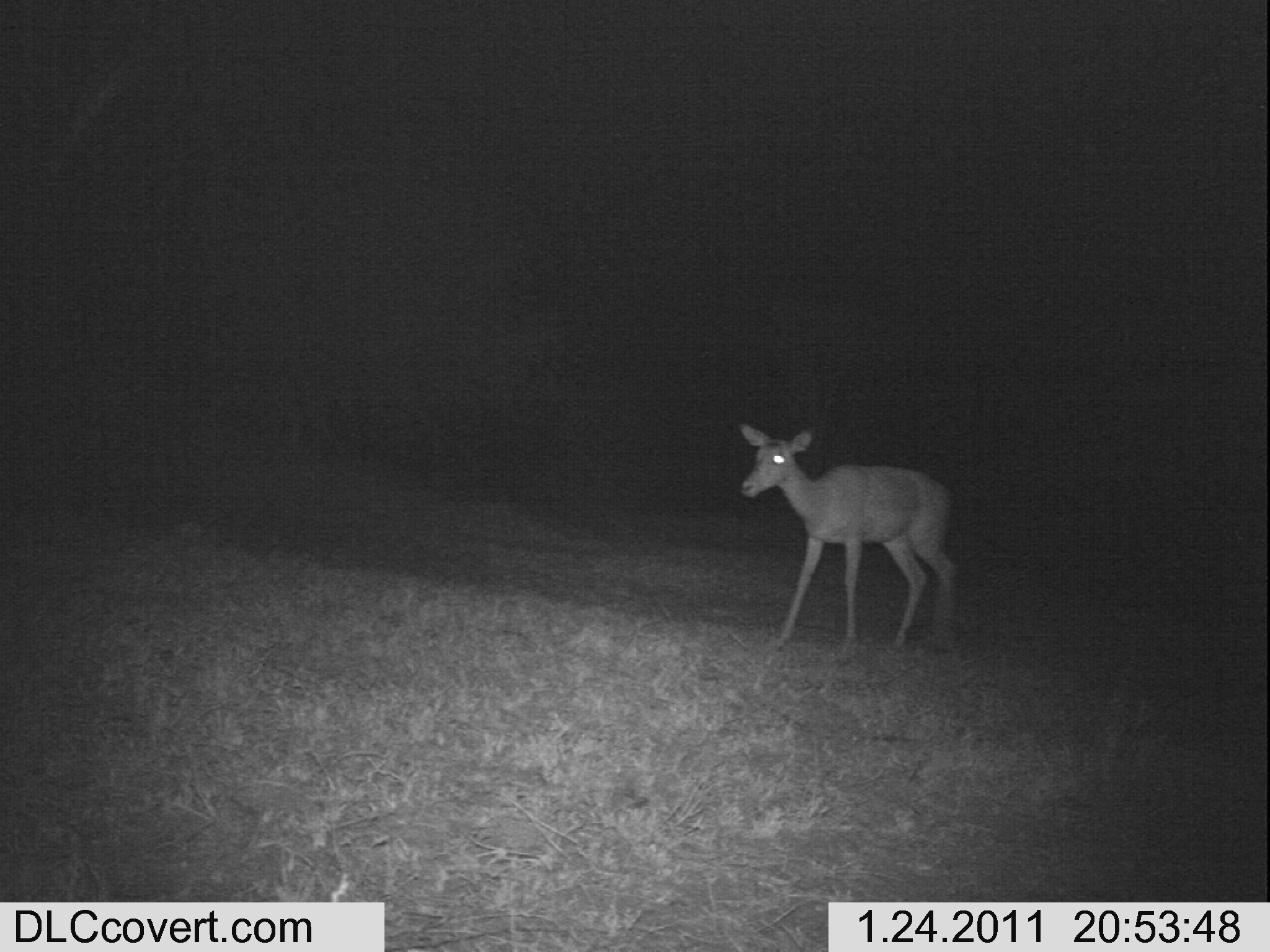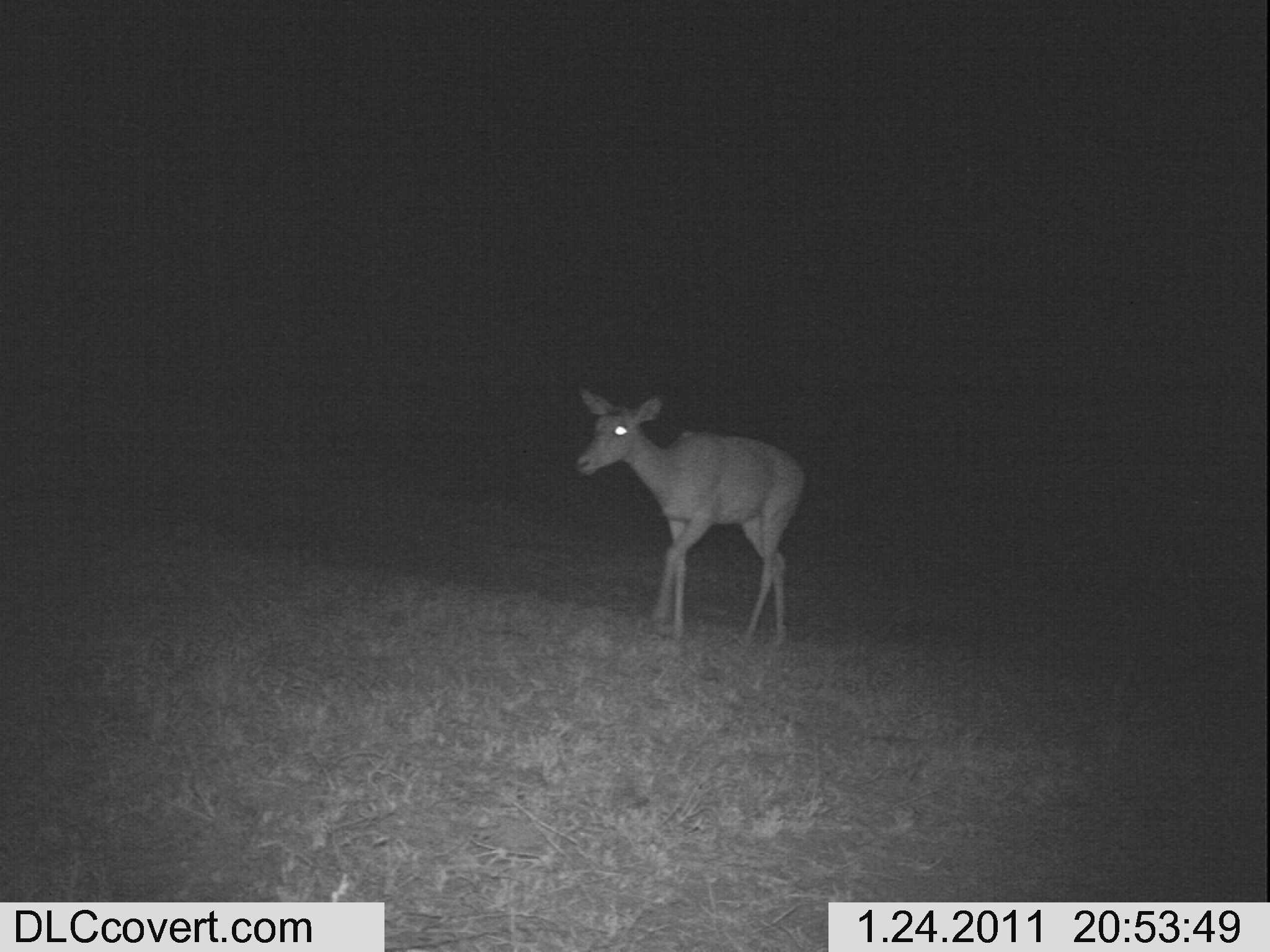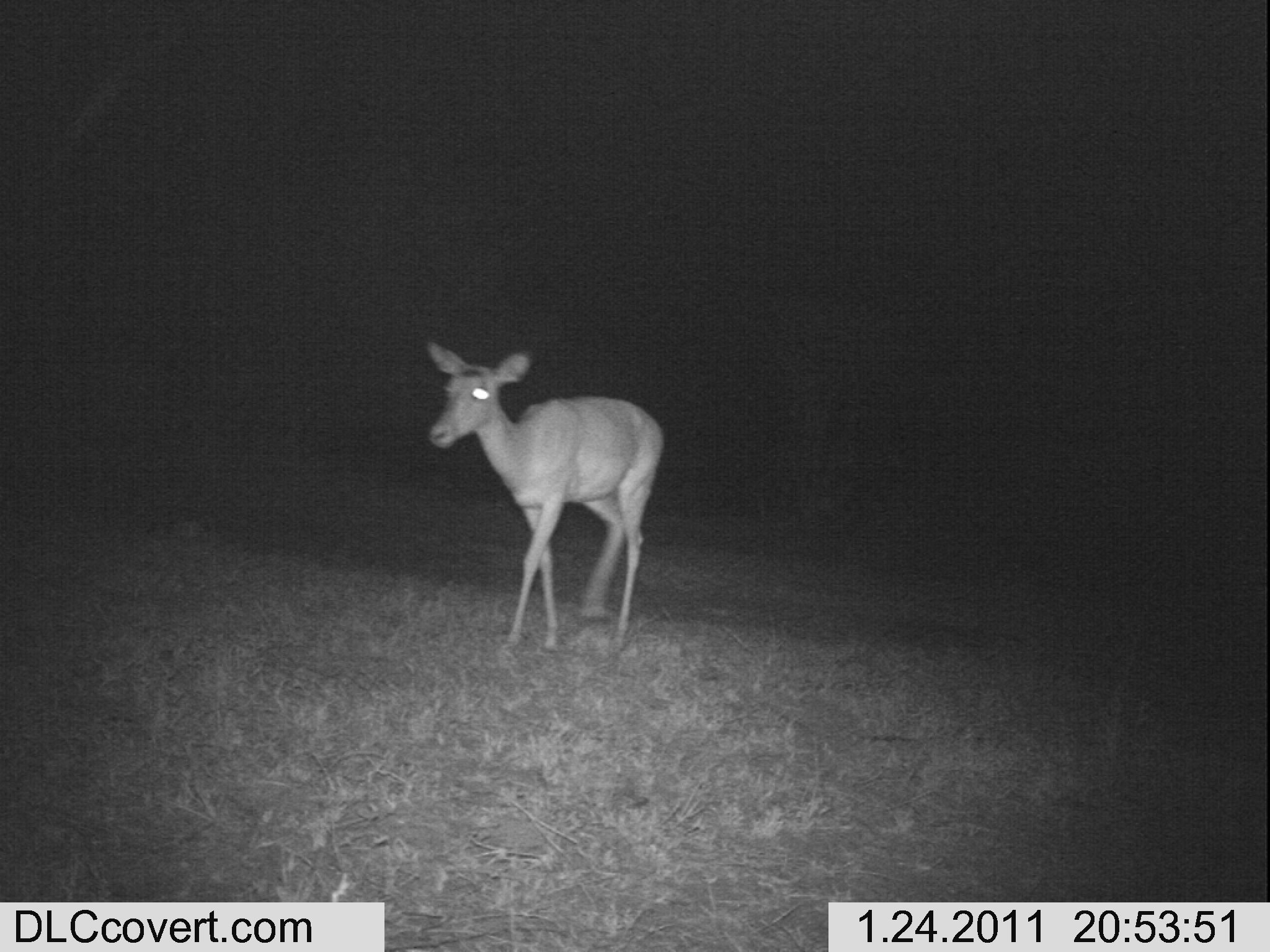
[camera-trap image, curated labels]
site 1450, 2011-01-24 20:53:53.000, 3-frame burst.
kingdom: Animalia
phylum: Chordata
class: Mammalia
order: Artiodactyla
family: Bovidae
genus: Aepyceros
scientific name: Aepyceros melampus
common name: impala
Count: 1.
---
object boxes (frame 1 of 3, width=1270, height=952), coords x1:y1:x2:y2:
aepyceros melampus: 737:418:958:650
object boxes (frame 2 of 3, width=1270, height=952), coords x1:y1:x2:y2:
aepyceros melampus: 569:378:812:648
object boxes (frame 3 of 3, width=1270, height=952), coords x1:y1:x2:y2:
aepyceros melampus: 414:334:667:665